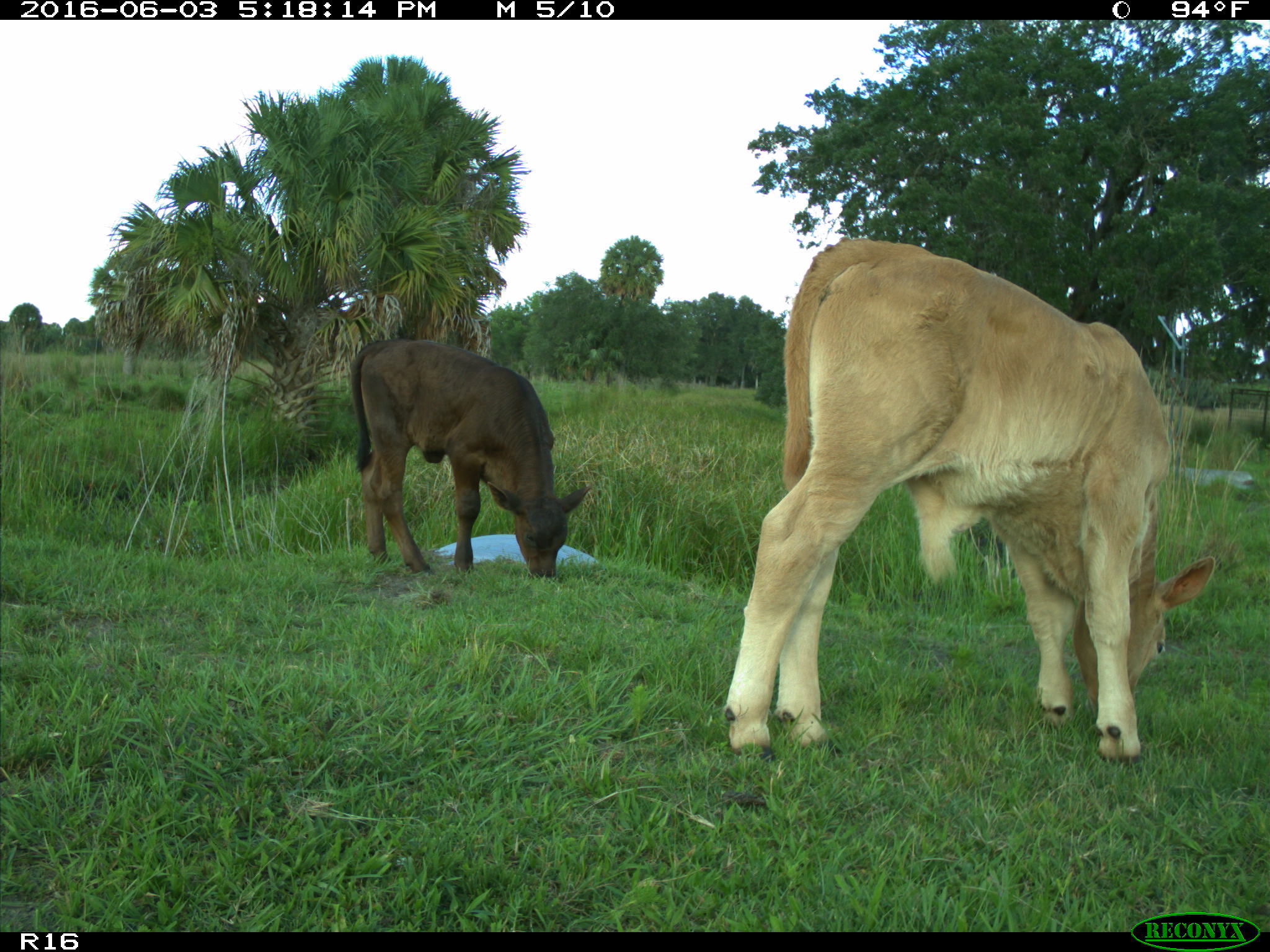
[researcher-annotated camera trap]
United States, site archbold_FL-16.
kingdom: Animalia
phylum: Chordata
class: Mammalia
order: Artiodactyla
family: Bovidae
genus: Bos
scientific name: Bos taurus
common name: domestic cow